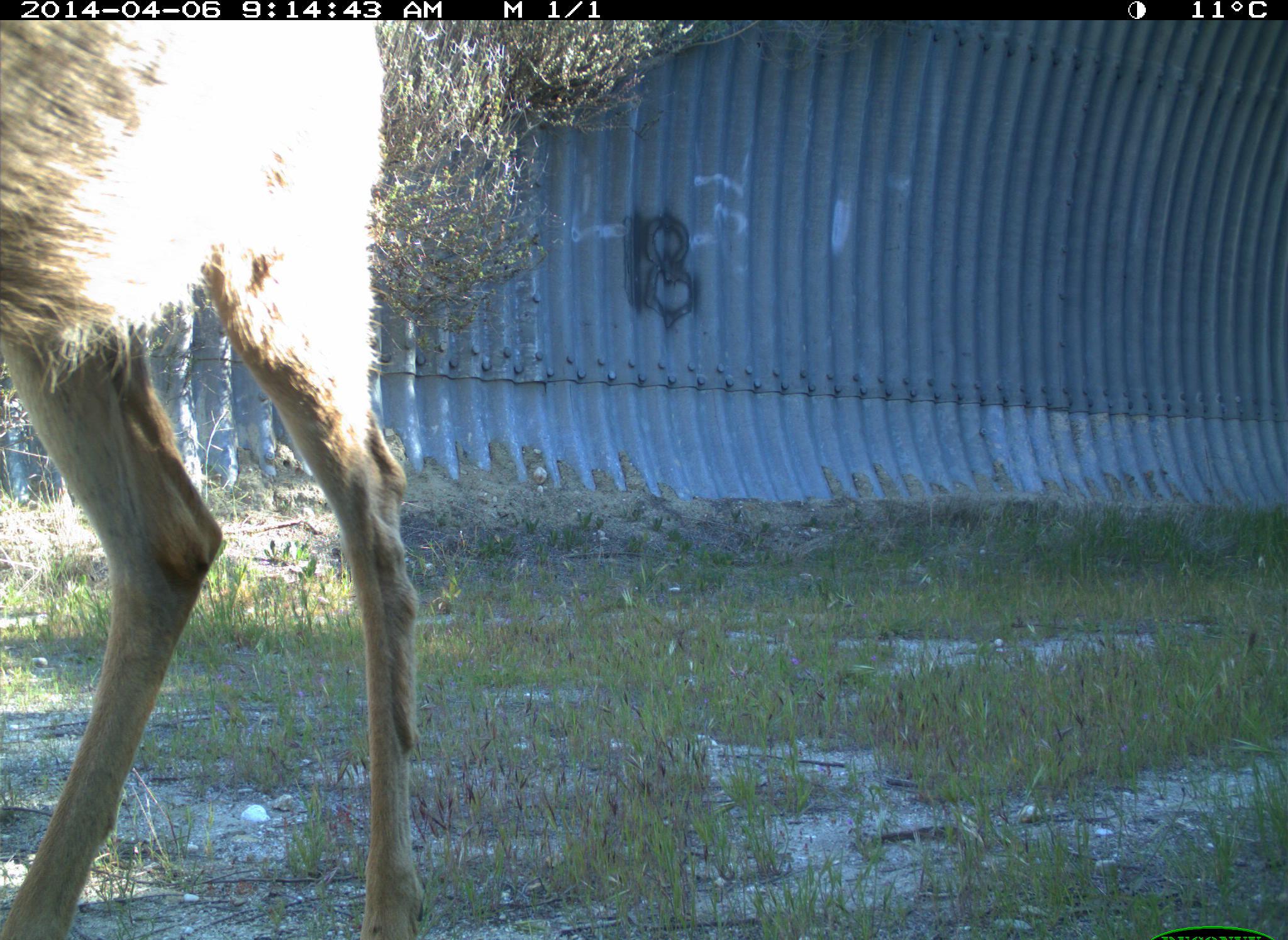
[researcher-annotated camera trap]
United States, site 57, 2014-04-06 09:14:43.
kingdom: Animalia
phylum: Chordata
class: Mammalia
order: Artiodactyla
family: Cervidae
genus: Odocoileus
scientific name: Odocoileus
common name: deer